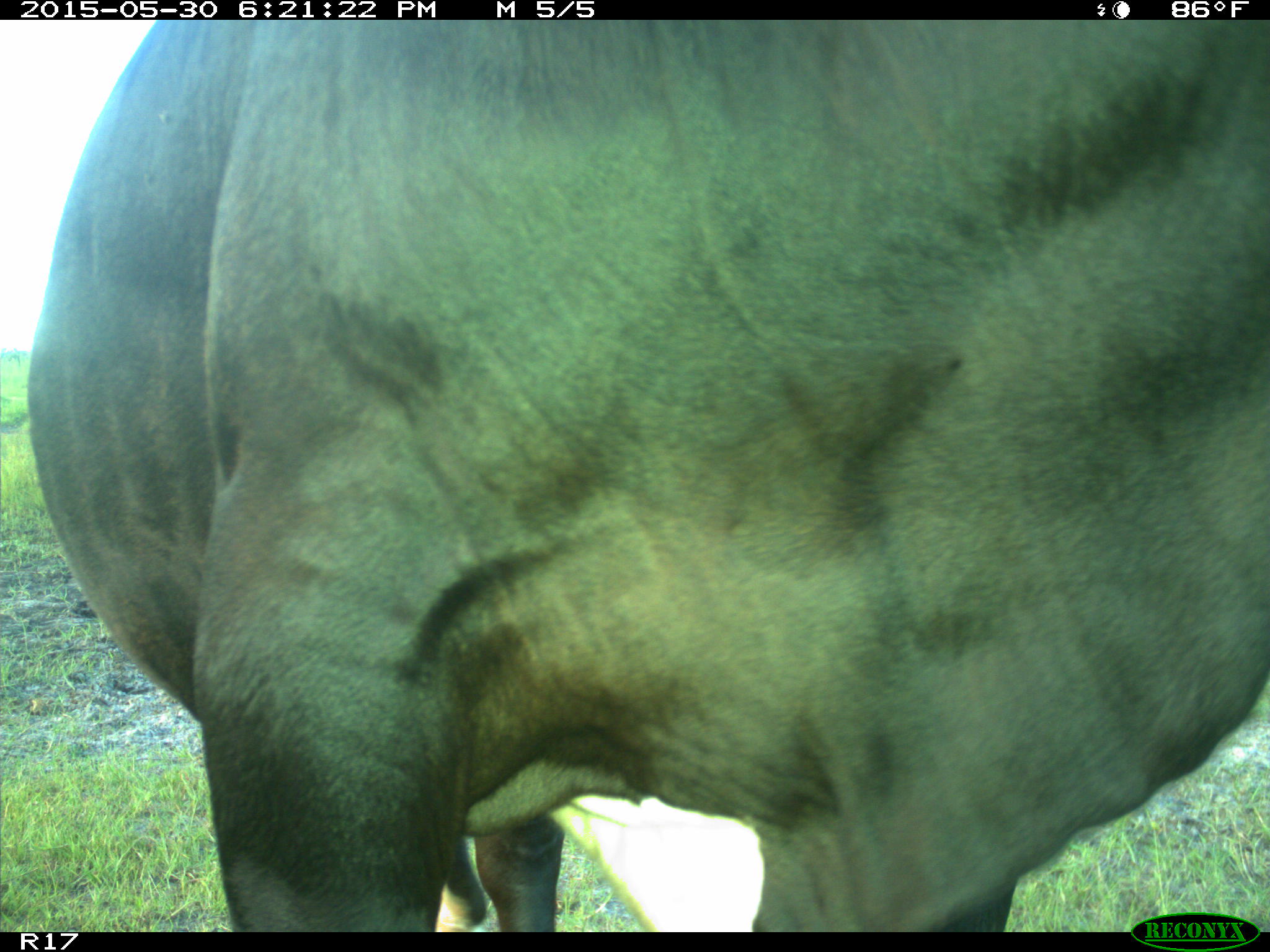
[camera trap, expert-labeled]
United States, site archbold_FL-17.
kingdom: Animalia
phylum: Chordata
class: Mammalia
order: Artiodactyla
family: Bovidae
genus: Bos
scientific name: Bos taurus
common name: domestic cow